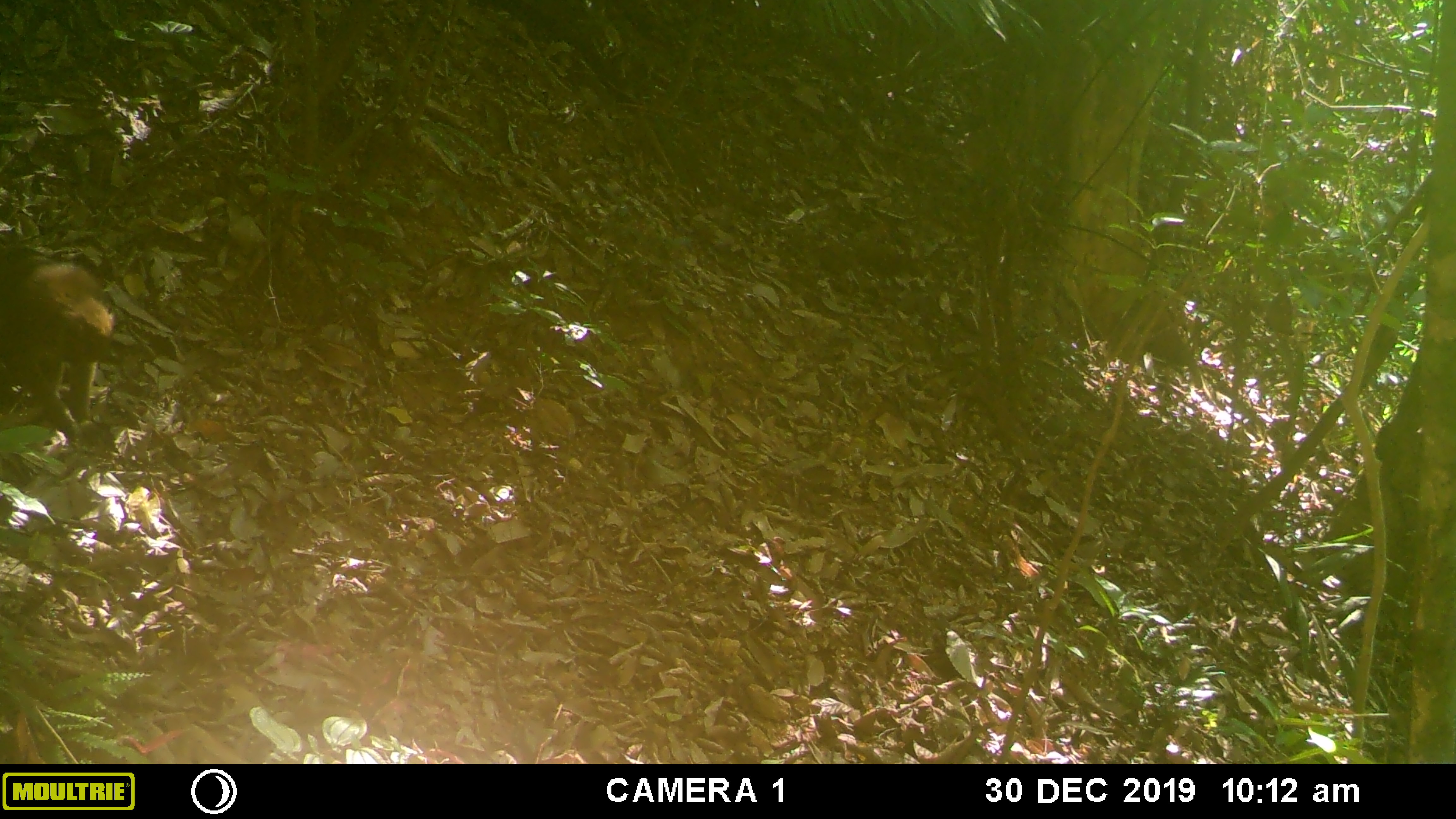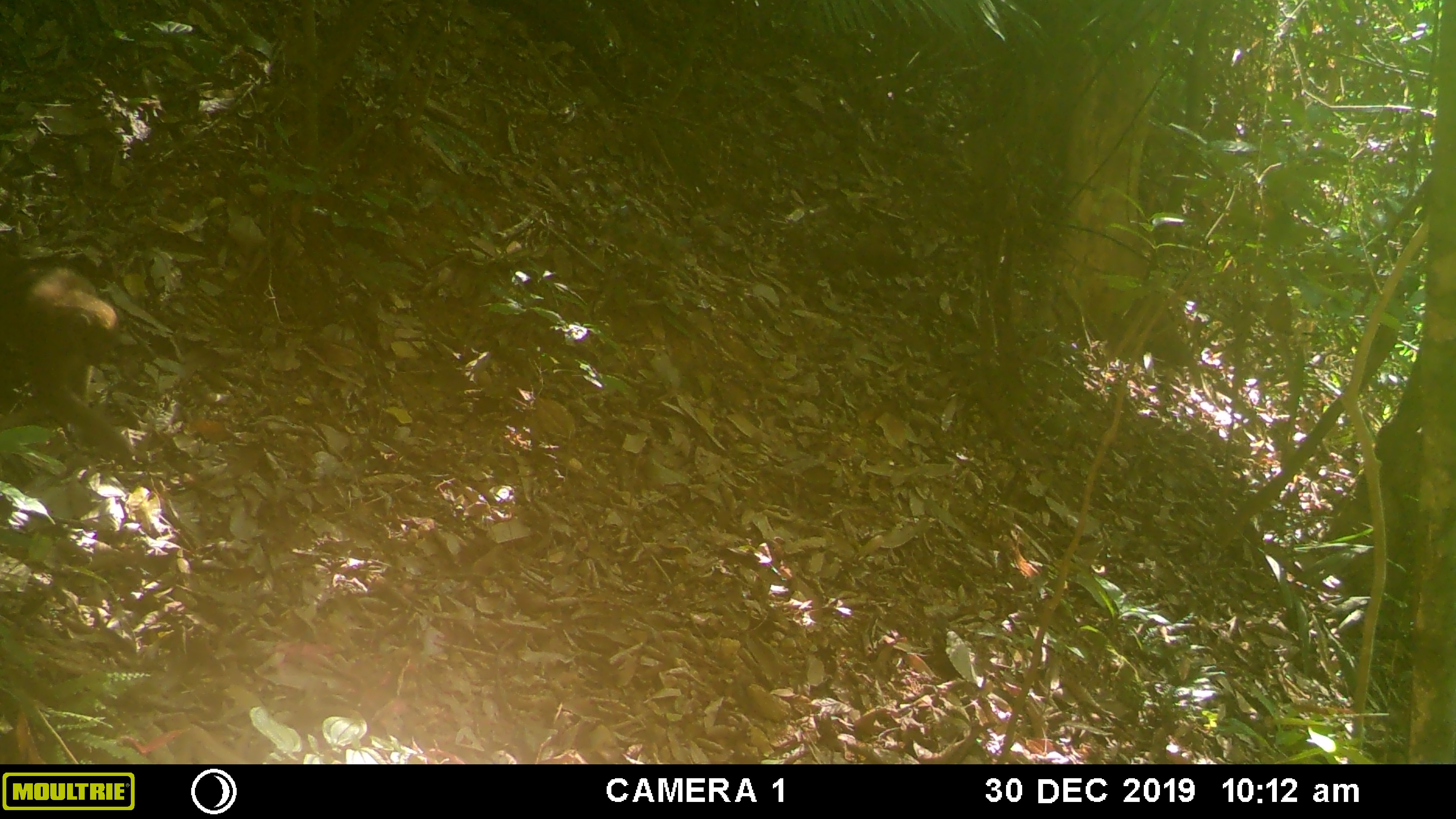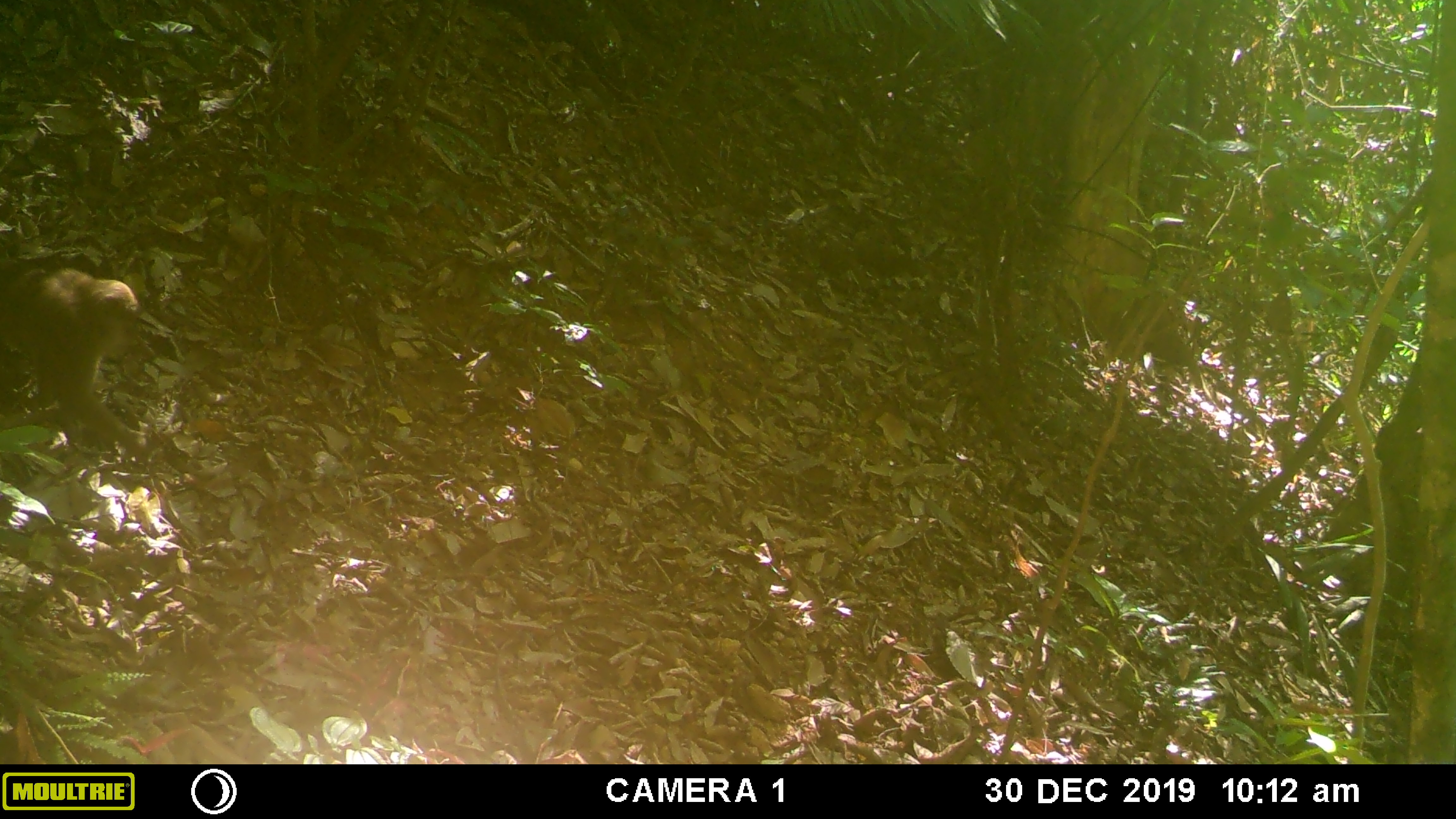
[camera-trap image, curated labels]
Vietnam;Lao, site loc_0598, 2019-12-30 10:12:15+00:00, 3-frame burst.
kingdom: Animalia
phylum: Chordata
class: Mammalia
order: Primates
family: Cercopithecidae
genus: Macaca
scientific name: Macaca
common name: macaques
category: assam or rhesus macaque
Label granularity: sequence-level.